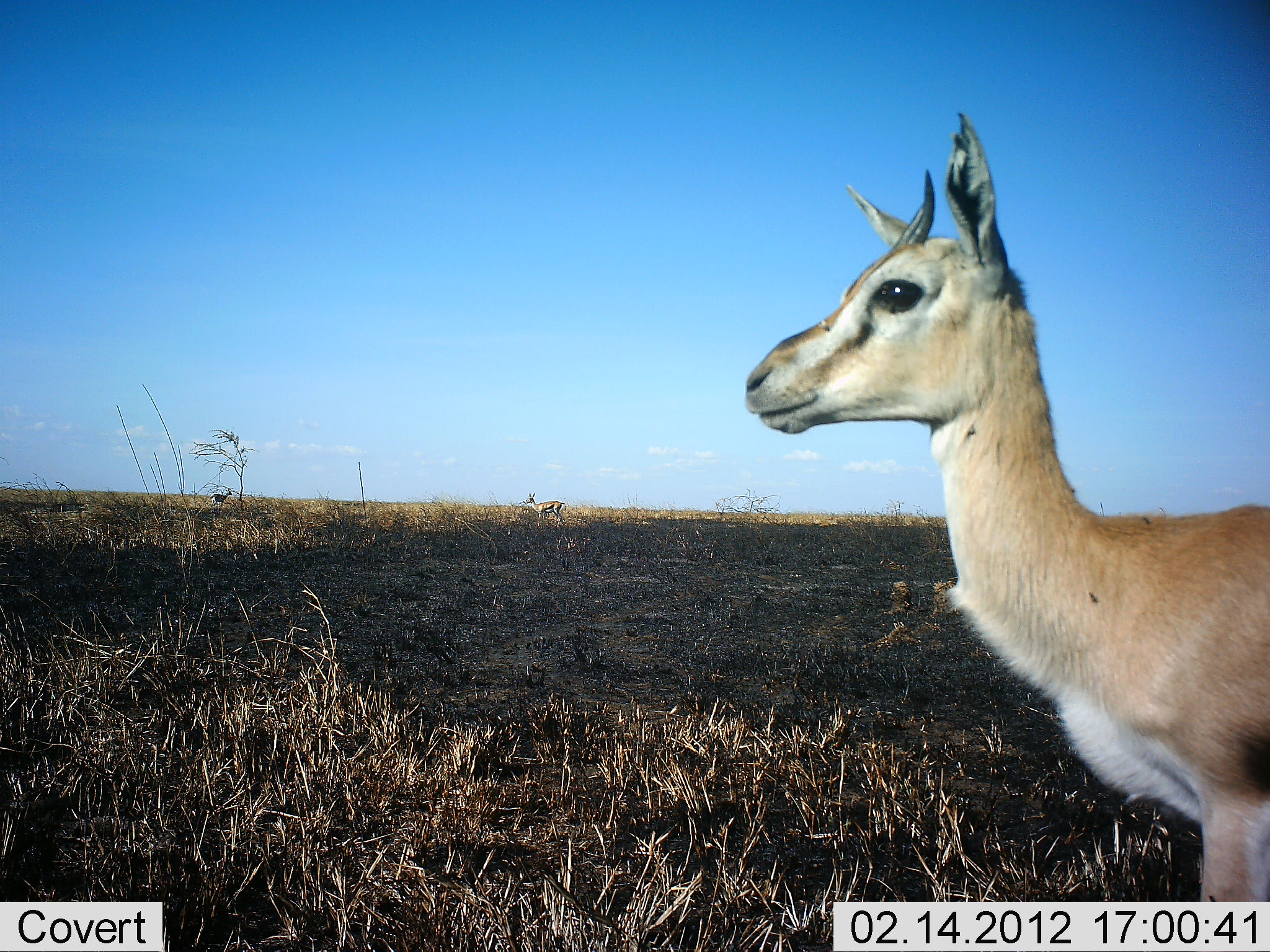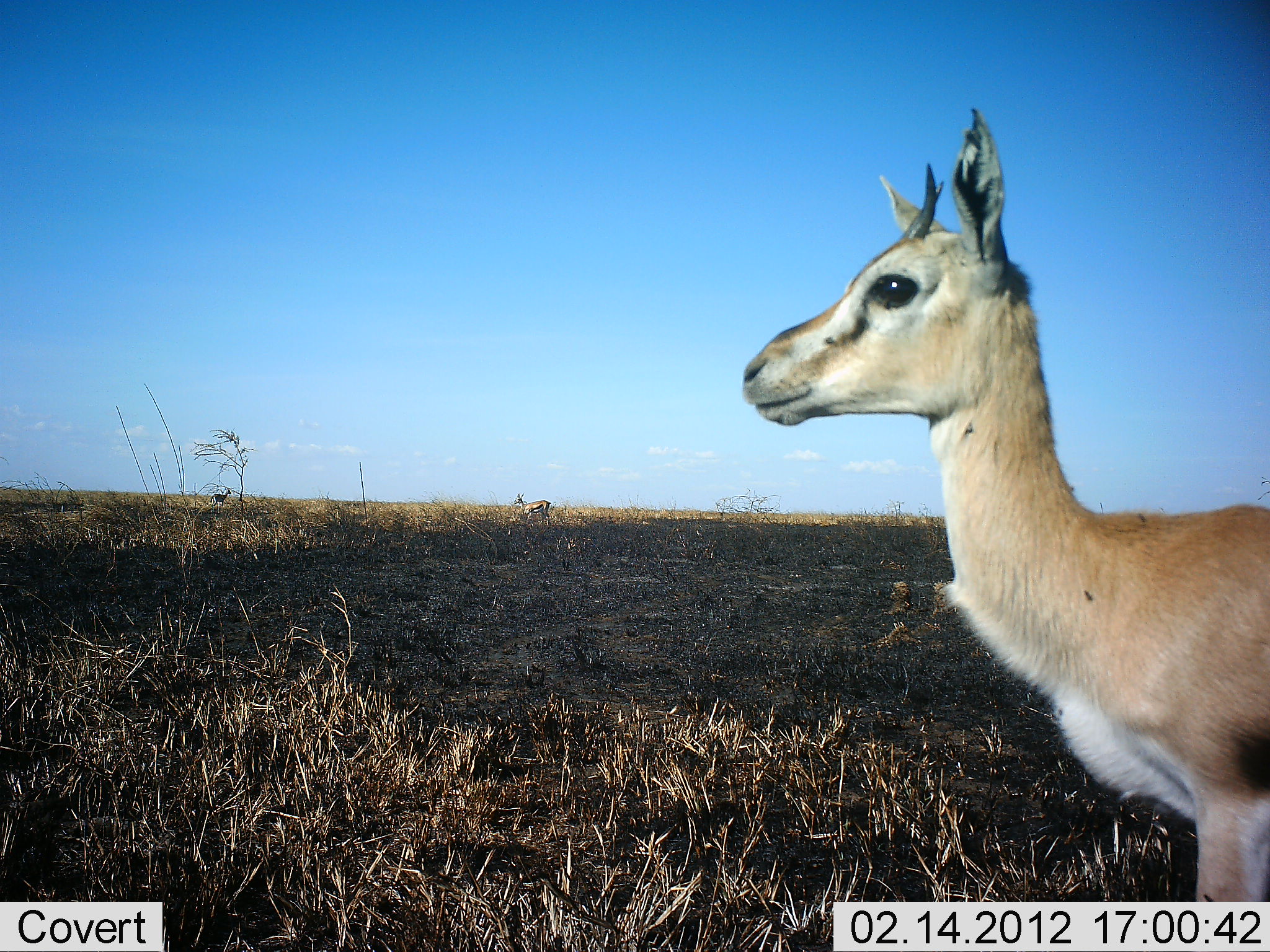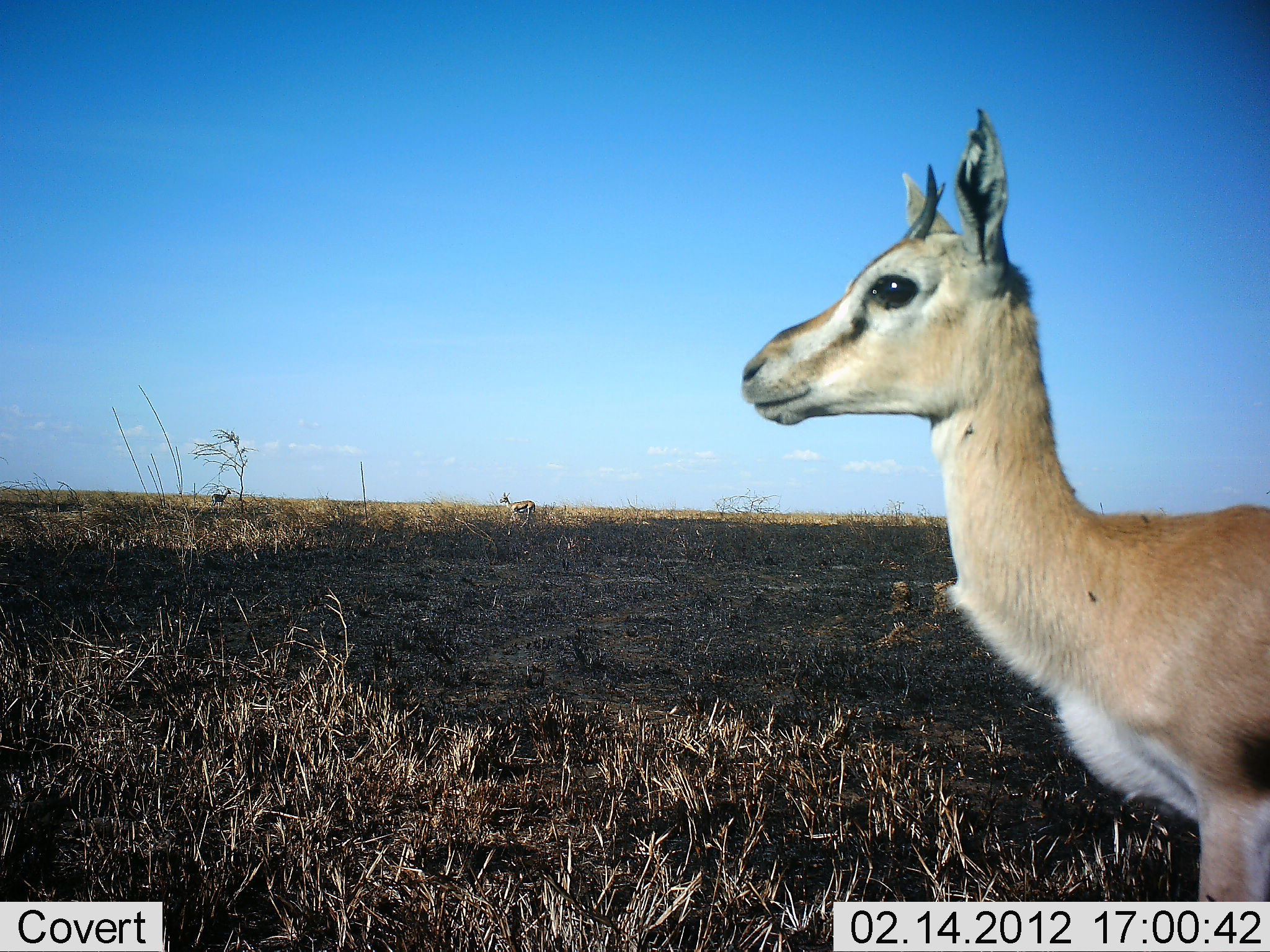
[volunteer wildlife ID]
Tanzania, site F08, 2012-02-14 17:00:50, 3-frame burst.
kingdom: Animalia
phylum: Chordata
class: Mammalia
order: Artiodactyla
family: Bovidae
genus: Eudorcas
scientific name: Eudorcas thomsonii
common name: thomson's gazelle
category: gazellethomsons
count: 3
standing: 100%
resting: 0%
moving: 50%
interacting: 0%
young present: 0%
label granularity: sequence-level